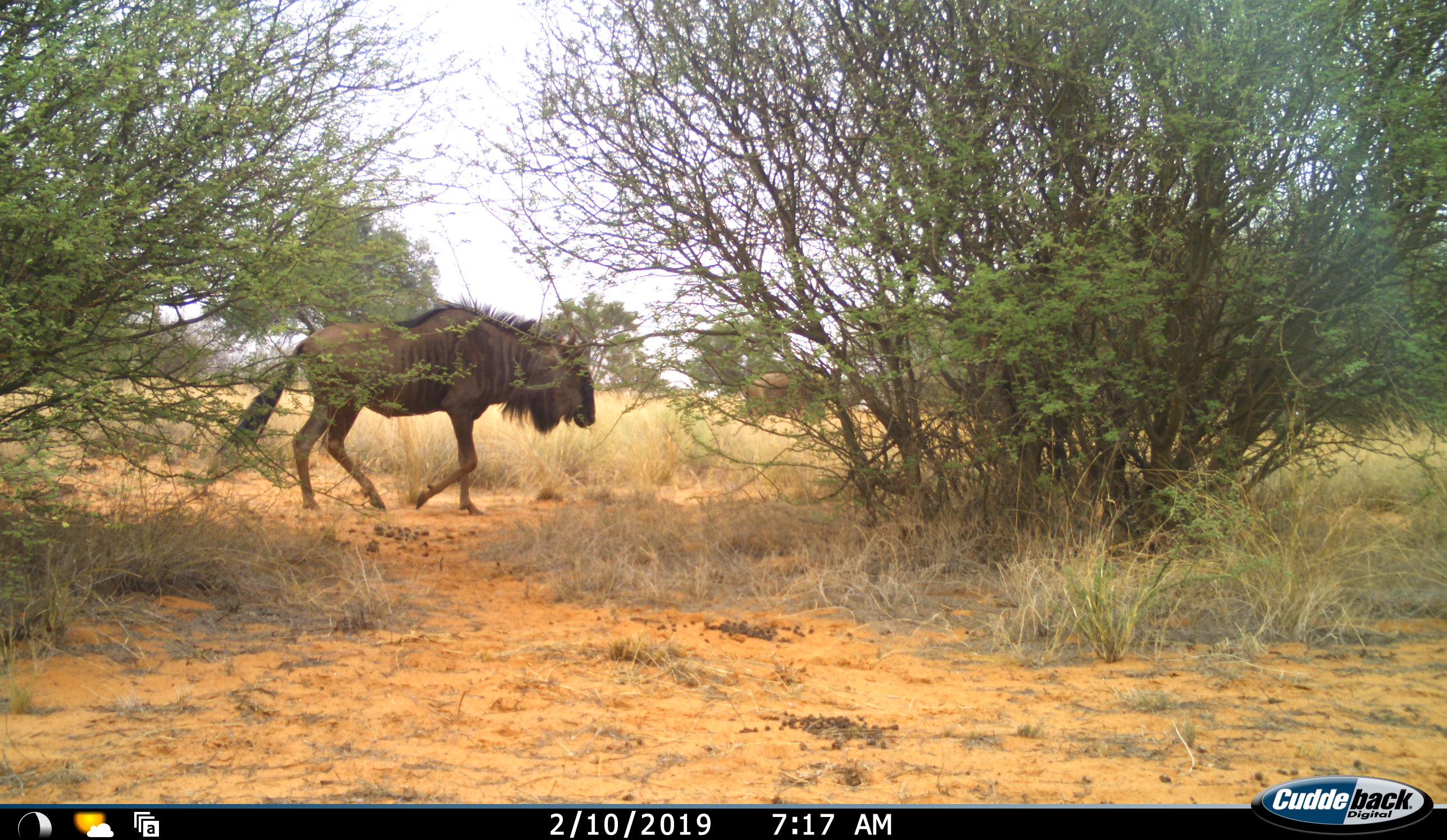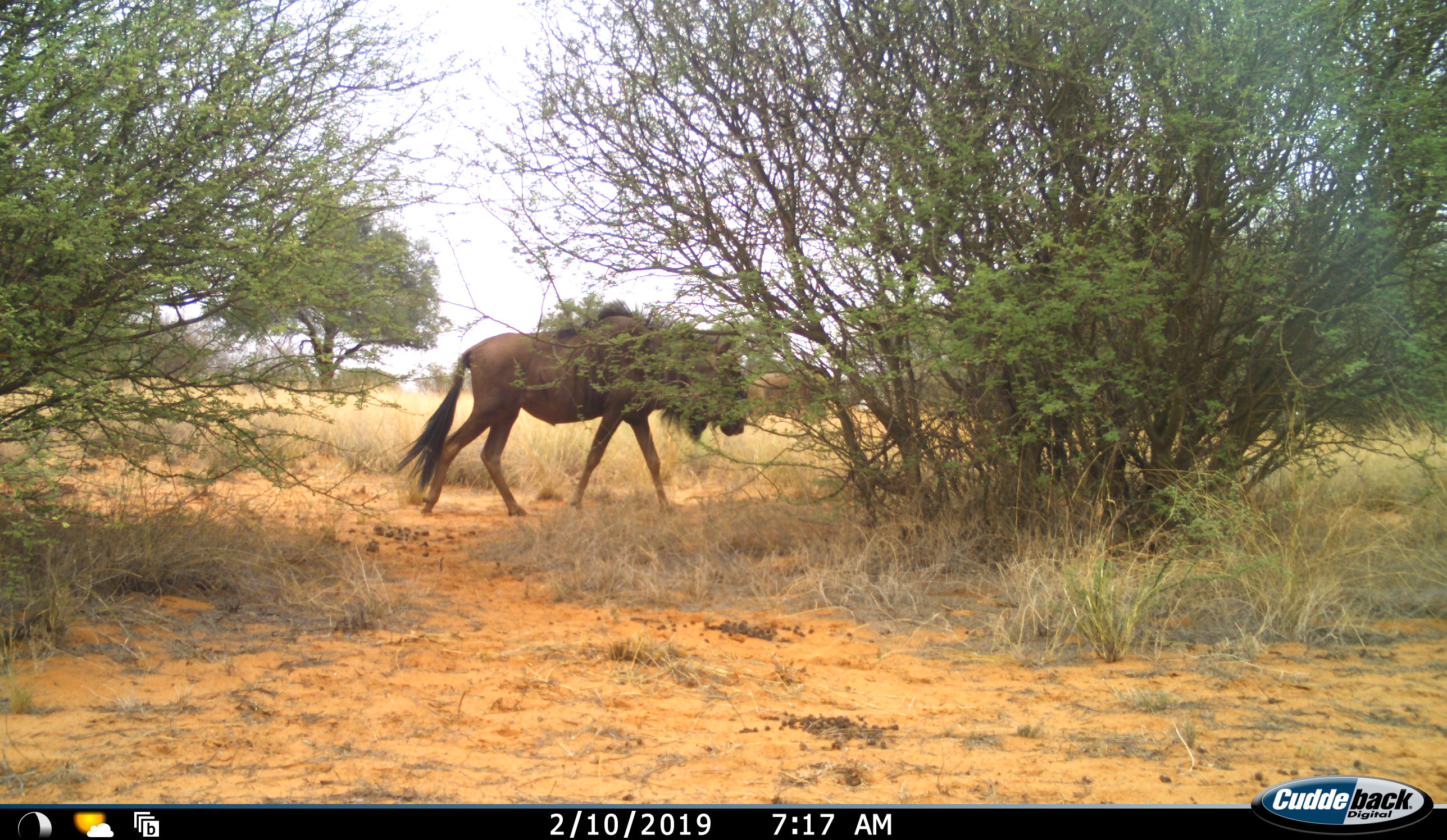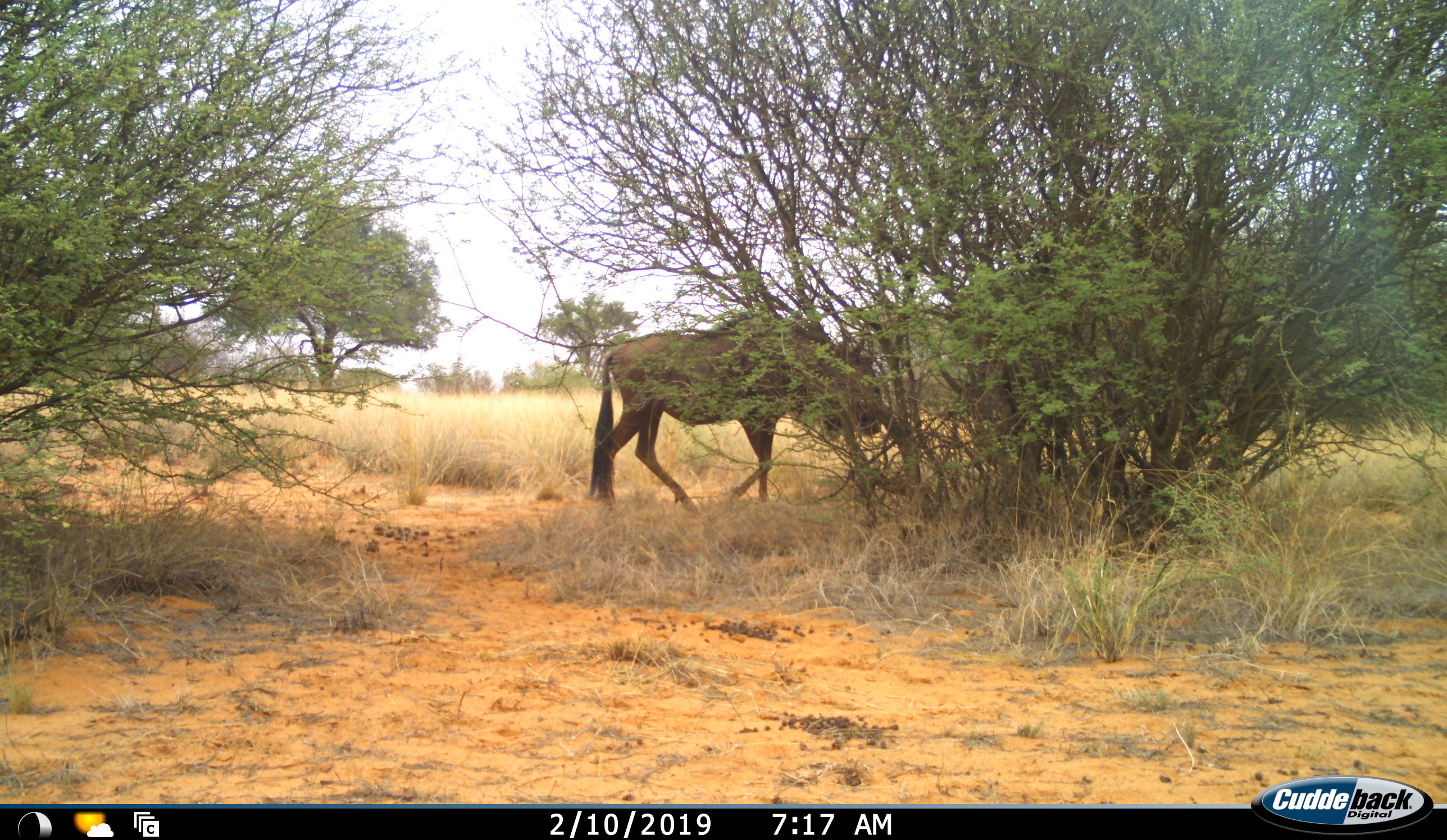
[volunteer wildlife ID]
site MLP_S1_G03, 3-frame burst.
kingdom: Animalia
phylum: Chordata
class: Mammalia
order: Artiodactyla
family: Bovidae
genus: Connochaetes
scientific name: Connochaetes taurinus taurinus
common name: blue wildebeest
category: wildebeestblue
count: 1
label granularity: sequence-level